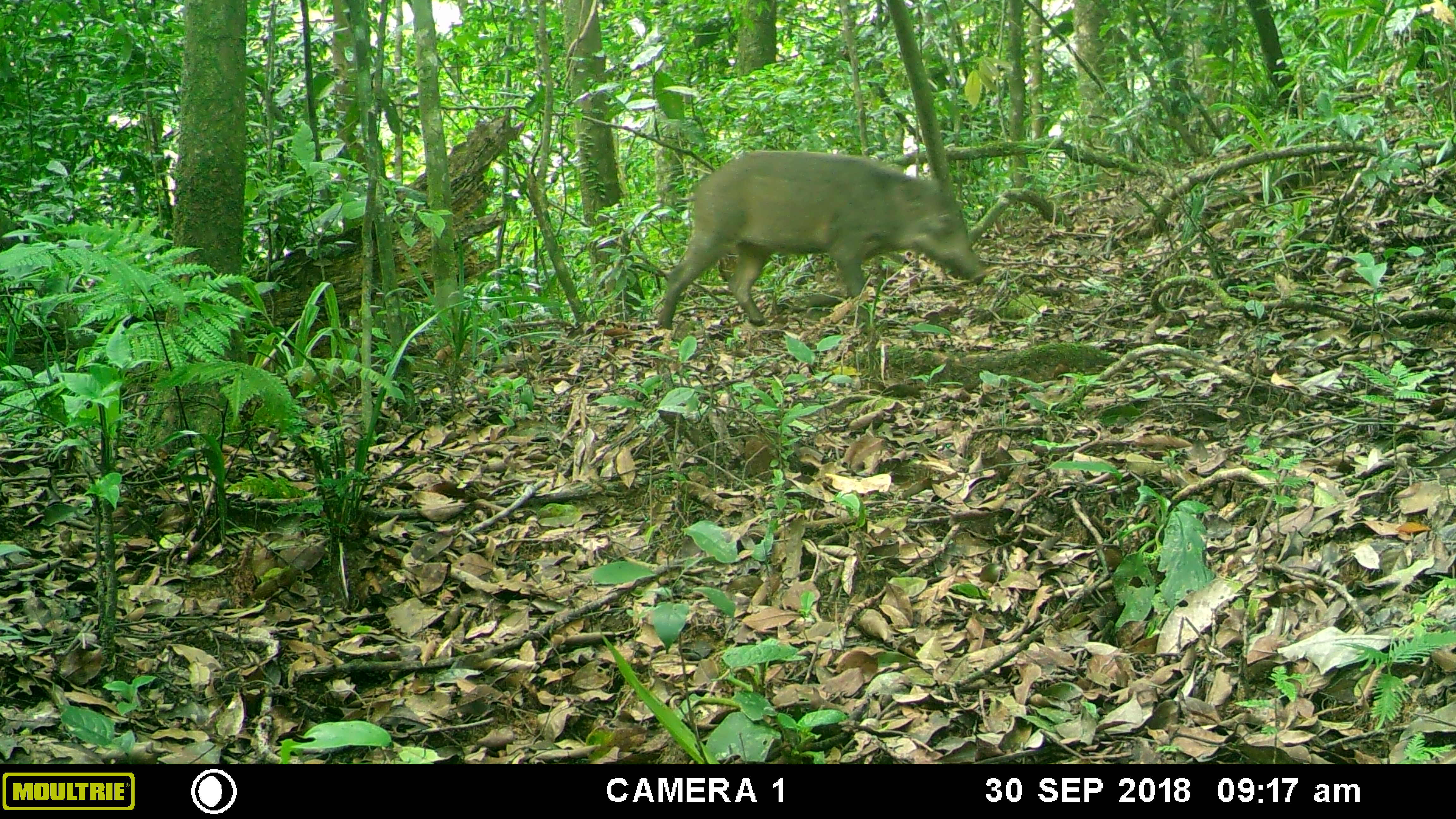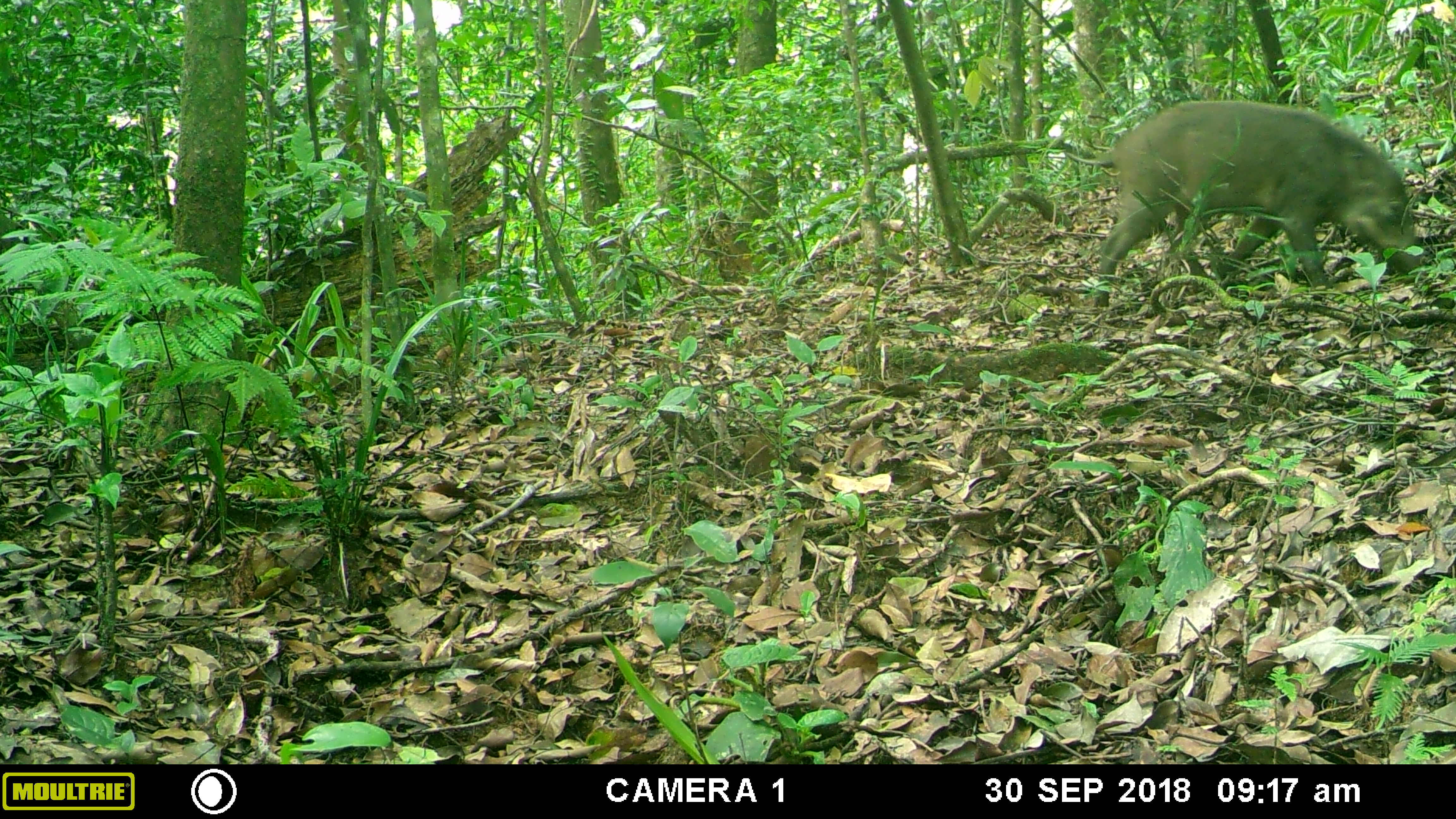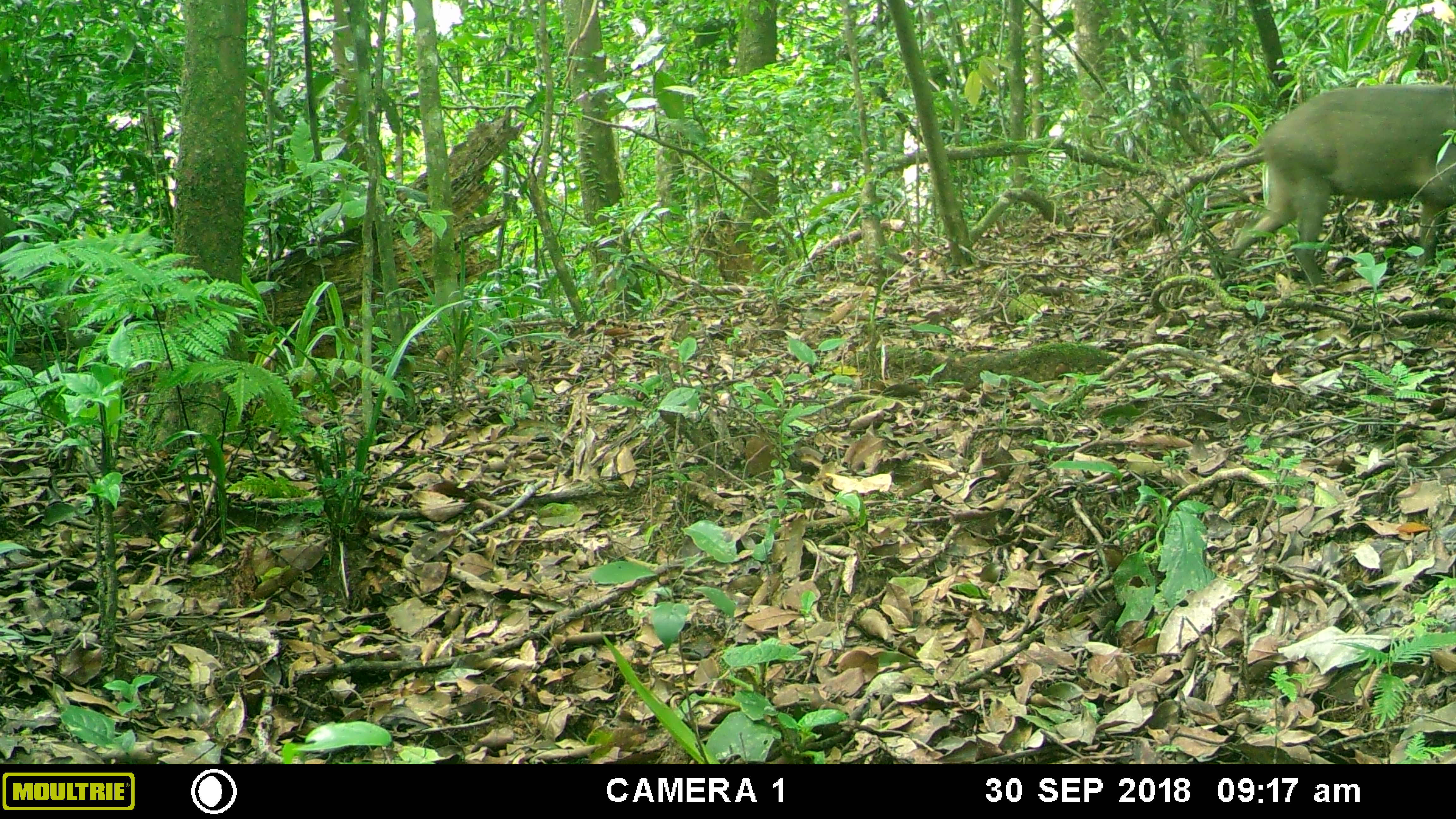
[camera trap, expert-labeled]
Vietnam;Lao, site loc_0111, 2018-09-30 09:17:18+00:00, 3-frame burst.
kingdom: Animalia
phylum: Chordata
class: Mammalia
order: Artiodactyla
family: Suidae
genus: Sus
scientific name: Sus scrofa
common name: eurasian wild pig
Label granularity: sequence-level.